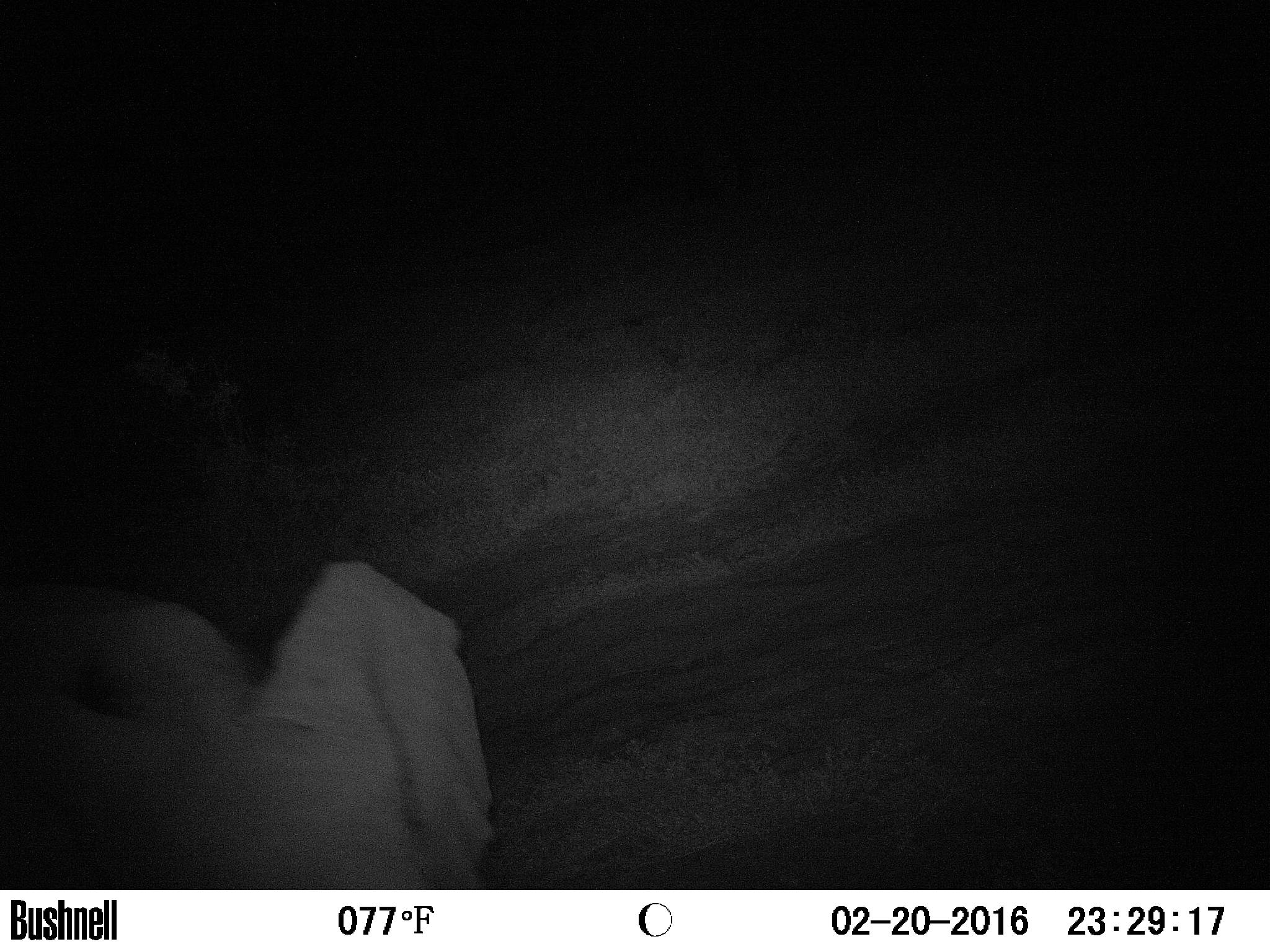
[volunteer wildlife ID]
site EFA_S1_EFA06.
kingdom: Animalia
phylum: Chordata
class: Mammalia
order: Proboscidea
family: Elephantidae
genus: Loxodonta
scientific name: Loxodonta africana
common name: african bush elephant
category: elephant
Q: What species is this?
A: Elephant (african bush elephant) (Loxodonta africana).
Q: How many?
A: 1.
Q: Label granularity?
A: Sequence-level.